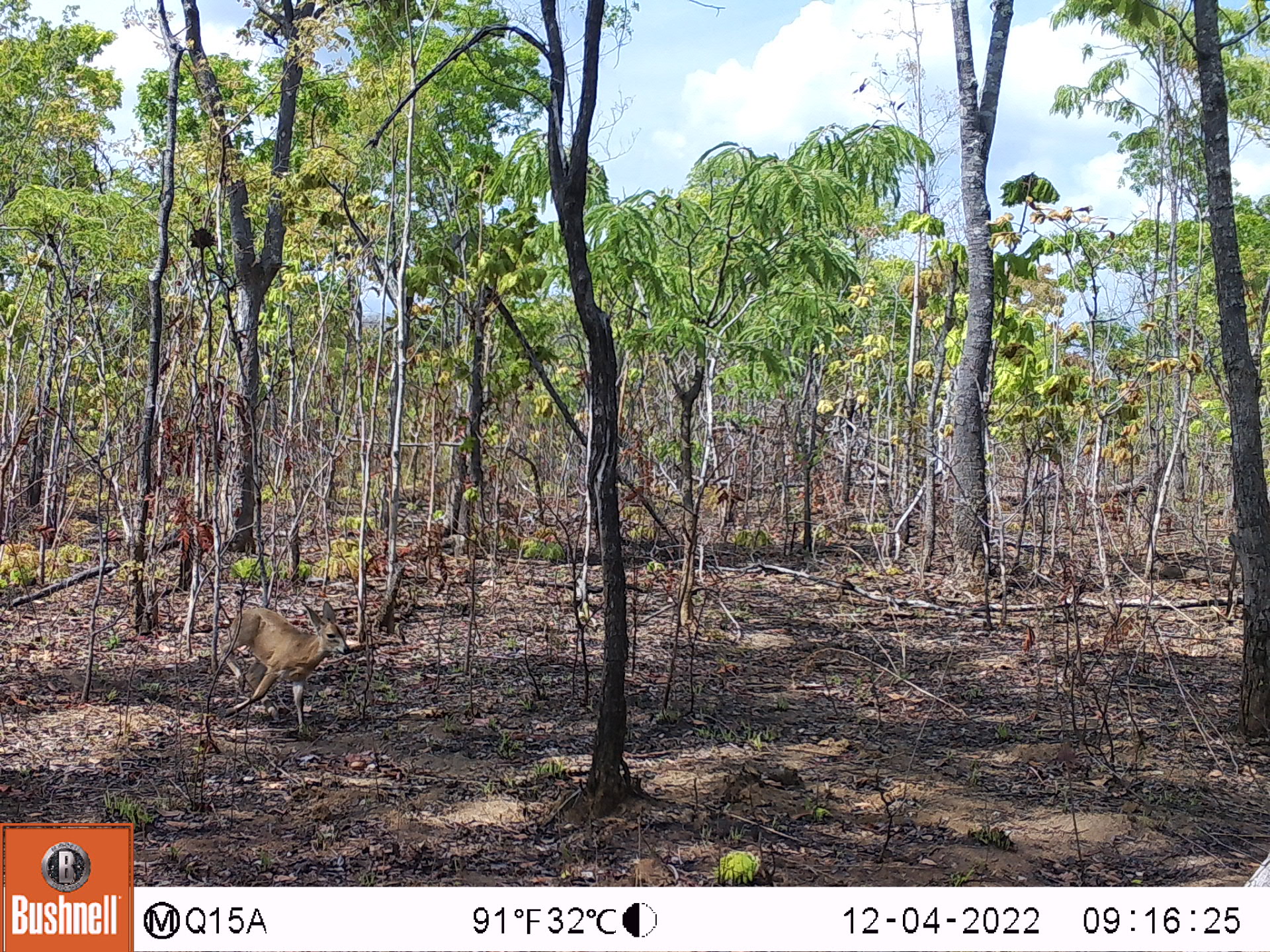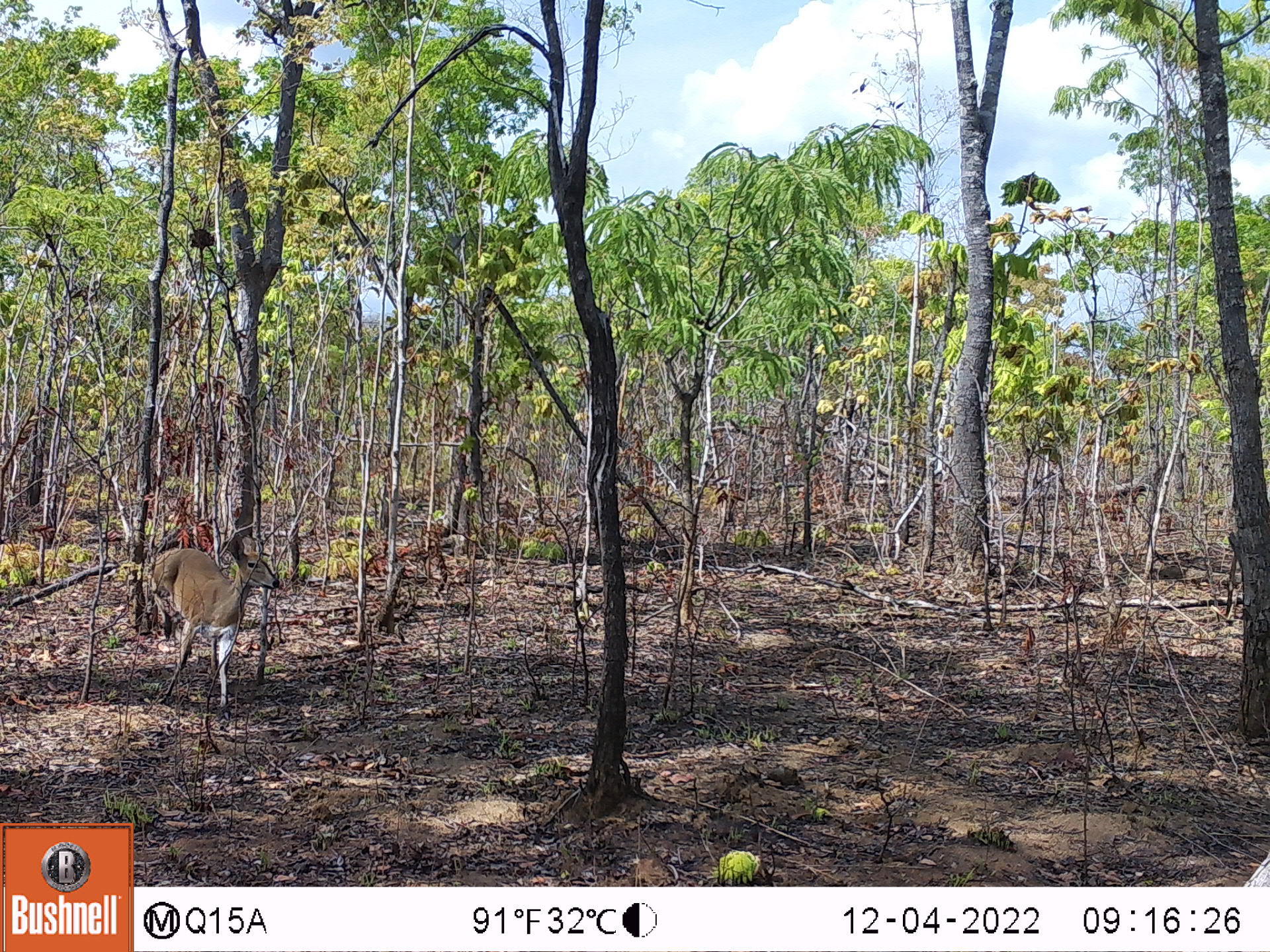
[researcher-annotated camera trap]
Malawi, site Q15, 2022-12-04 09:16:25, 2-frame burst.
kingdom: Animalia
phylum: Chordata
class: Mammalia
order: Artiodactyla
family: Bovidae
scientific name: Antilopinae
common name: small antelope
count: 1